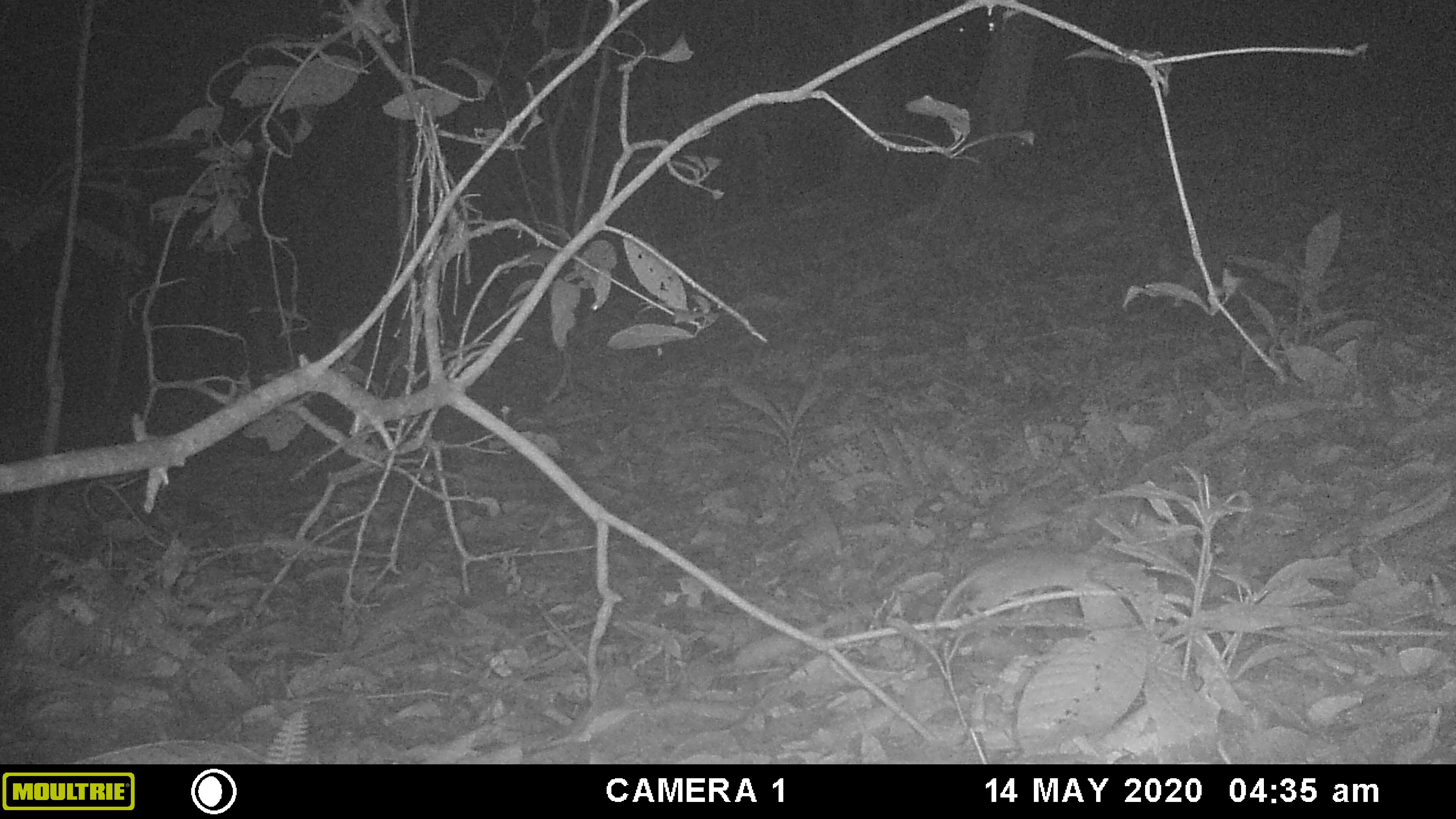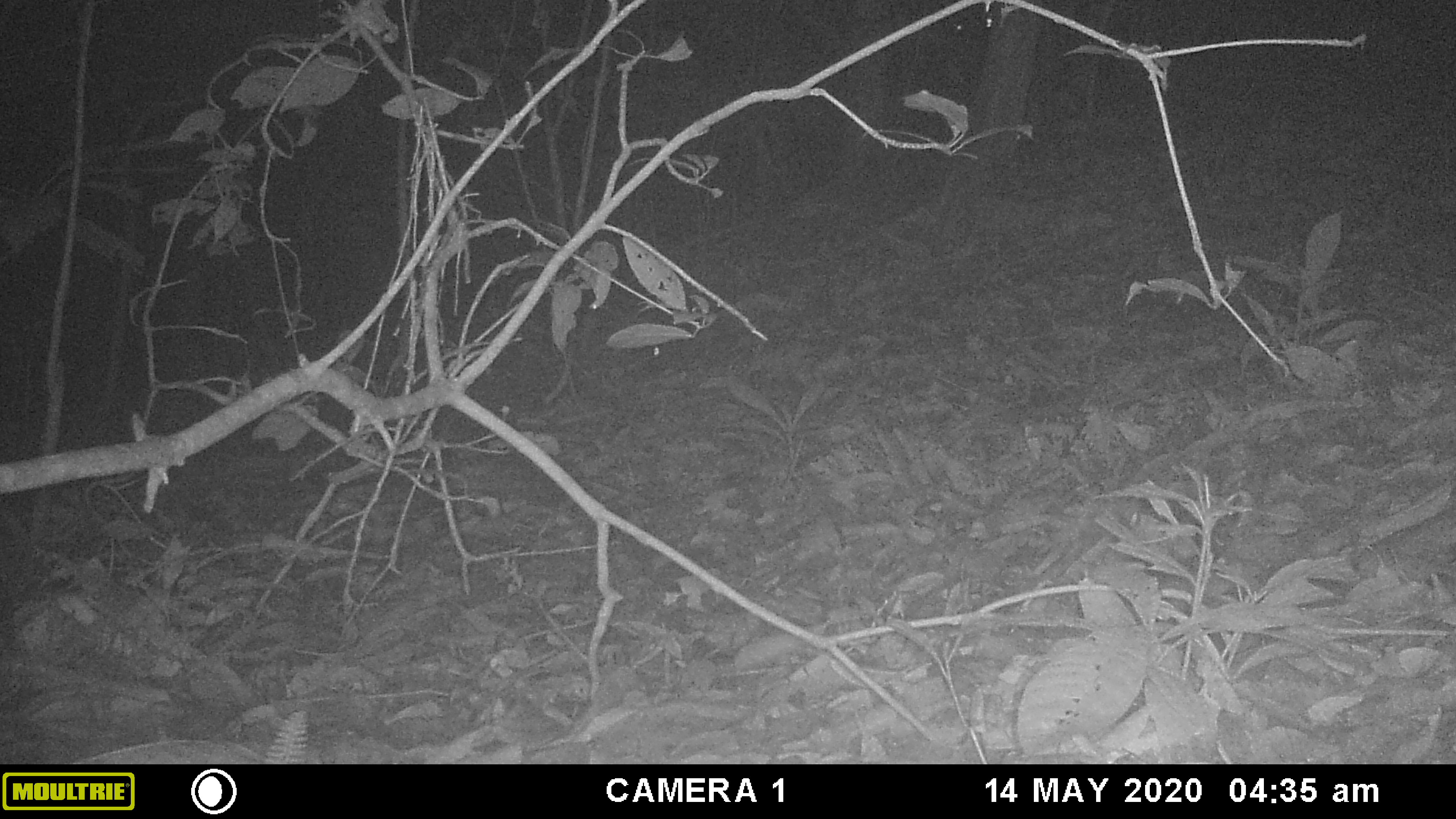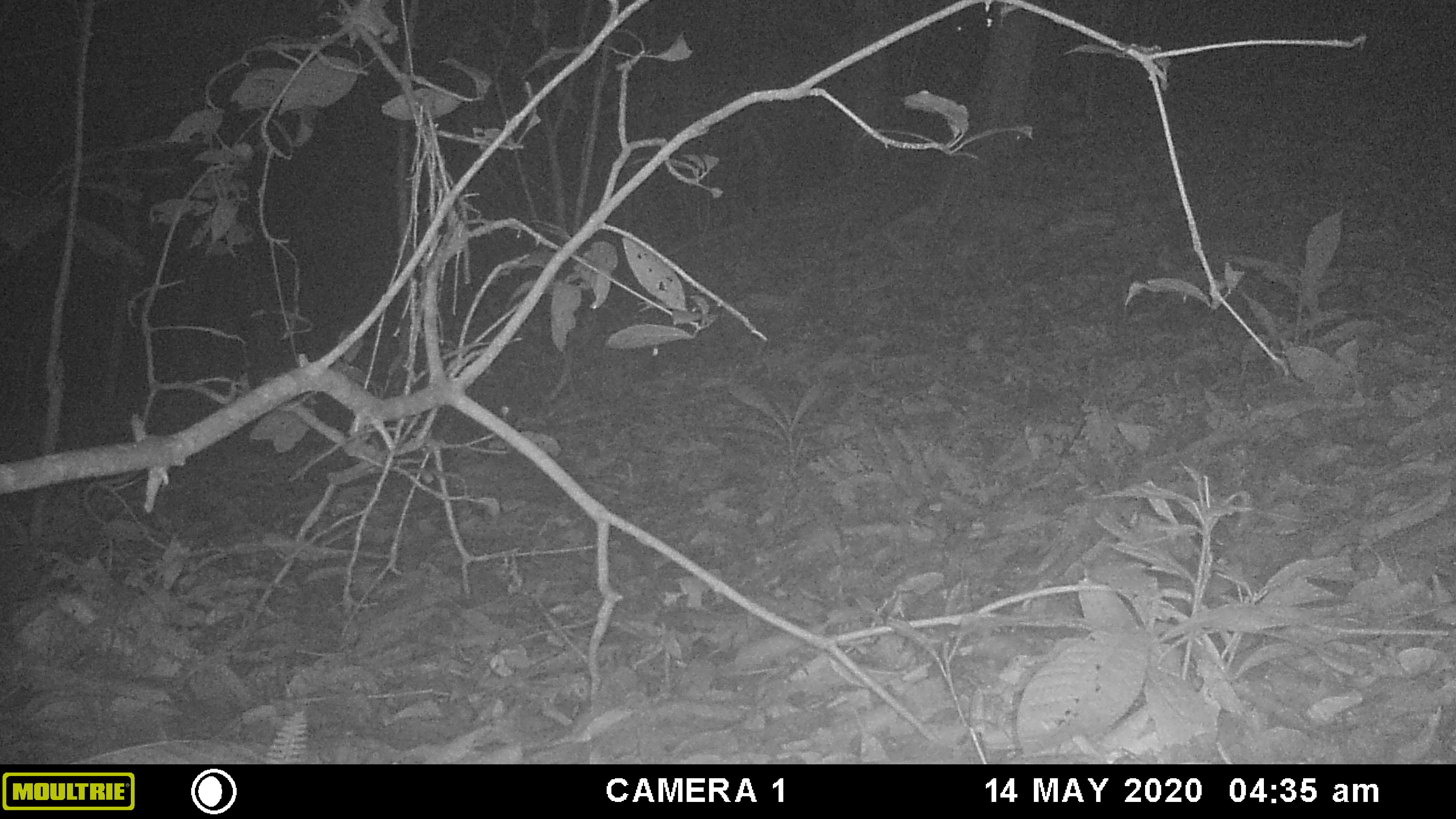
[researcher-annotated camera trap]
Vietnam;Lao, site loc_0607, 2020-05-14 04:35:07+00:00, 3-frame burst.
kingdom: Animalia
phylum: Chordata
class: Mammalia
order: Rodentia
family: Muridae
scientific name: Muridae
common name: old-world mice and rats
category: unidentified murid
Unidentified murid (old-world mice and rats) (Muridae). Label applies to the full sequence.